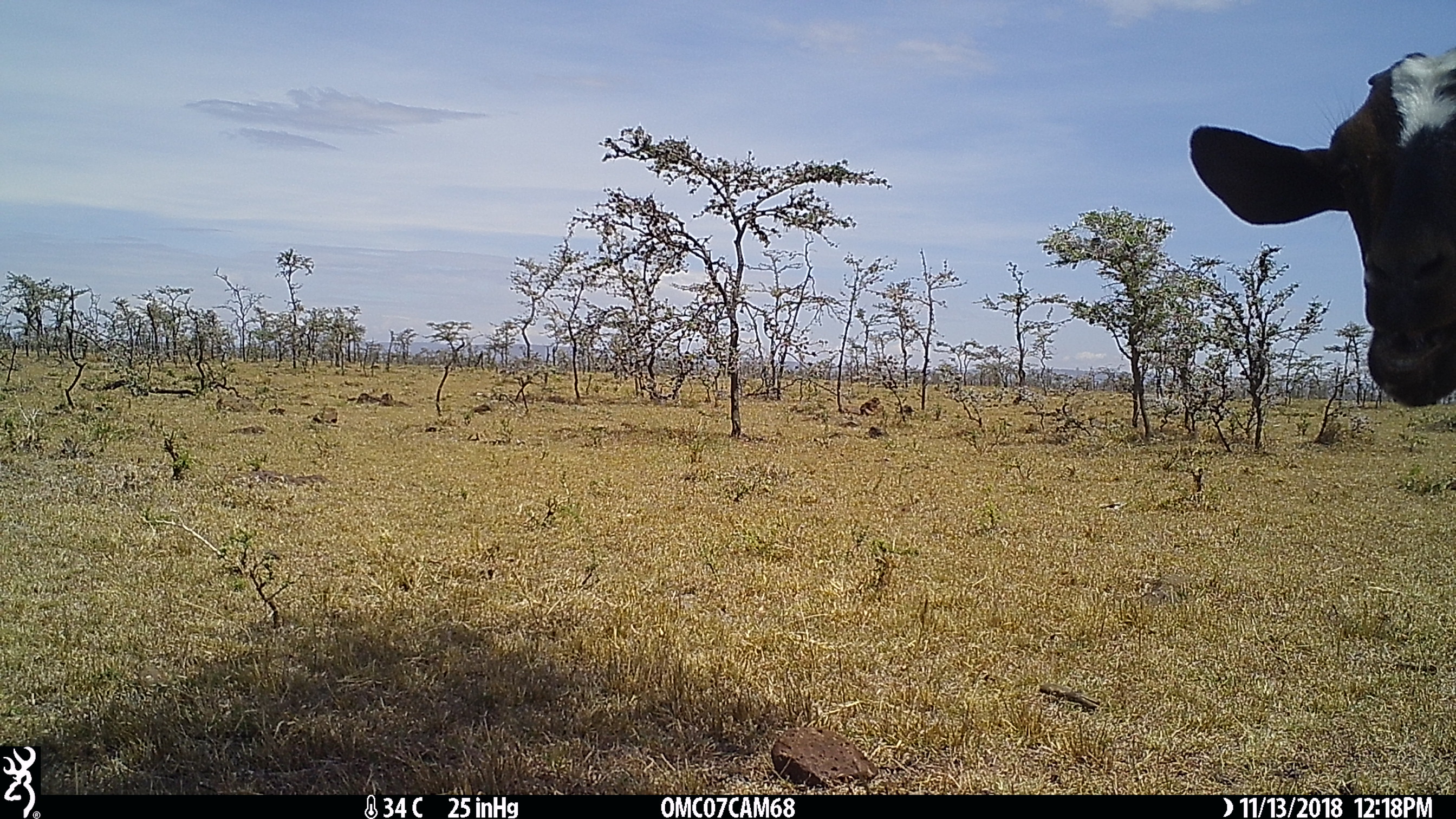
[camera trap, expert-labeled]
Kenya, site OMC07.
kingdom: Animalia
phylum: Chordata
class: Mammalia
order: Artiodactyla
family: Bovidae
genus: Bos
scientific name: Bos taurus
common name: cattle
Cattle (Bos taurus).